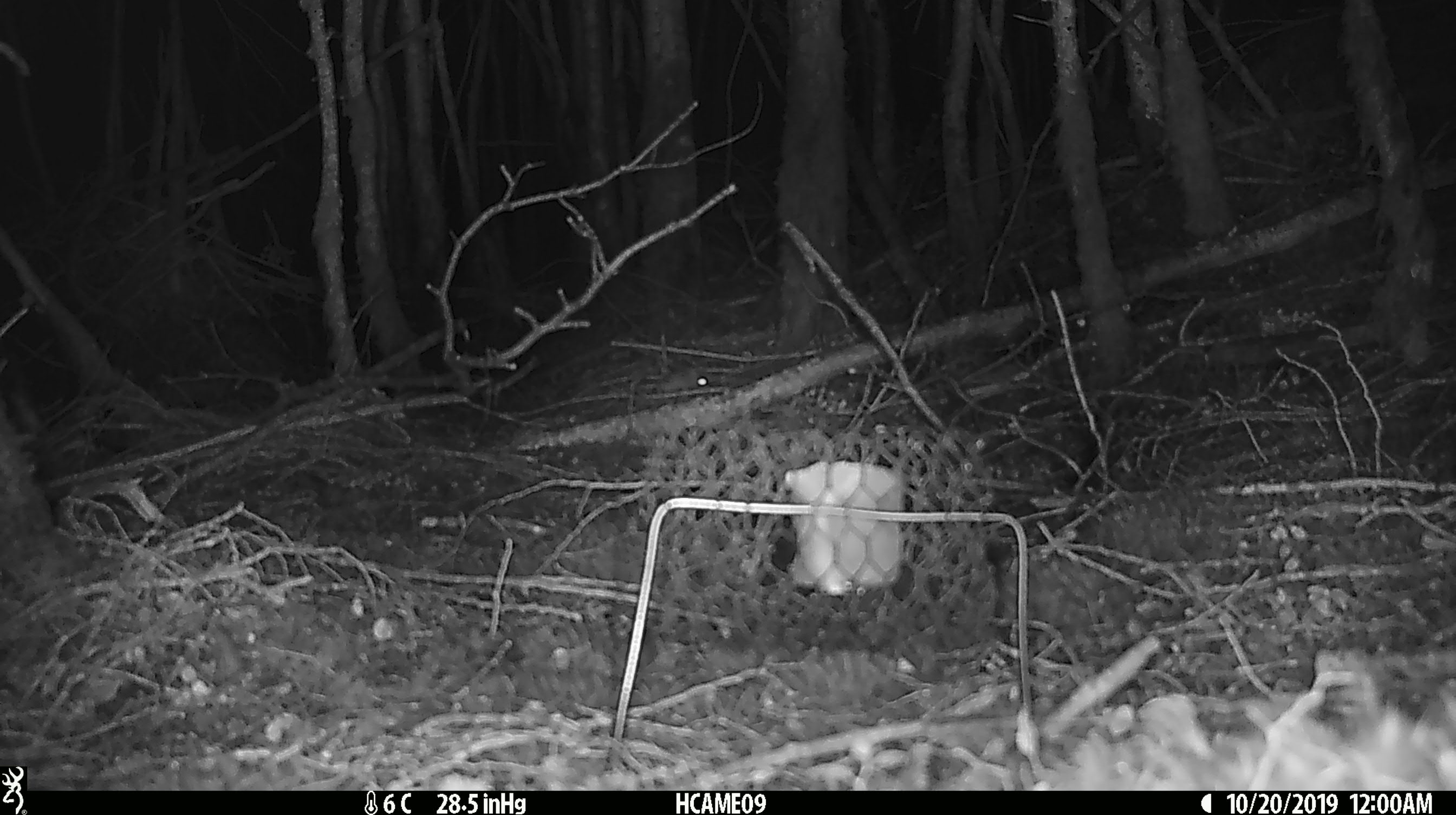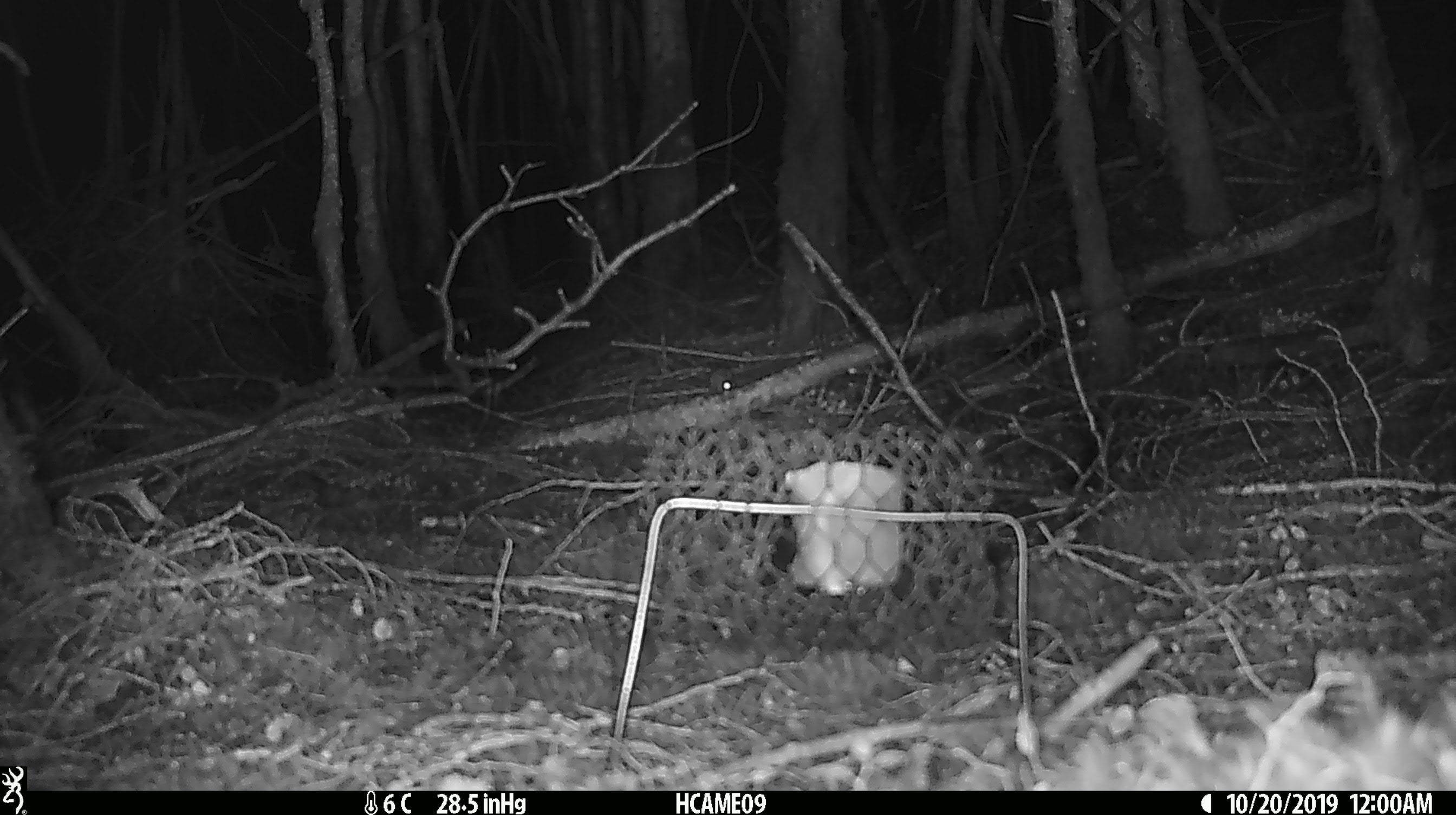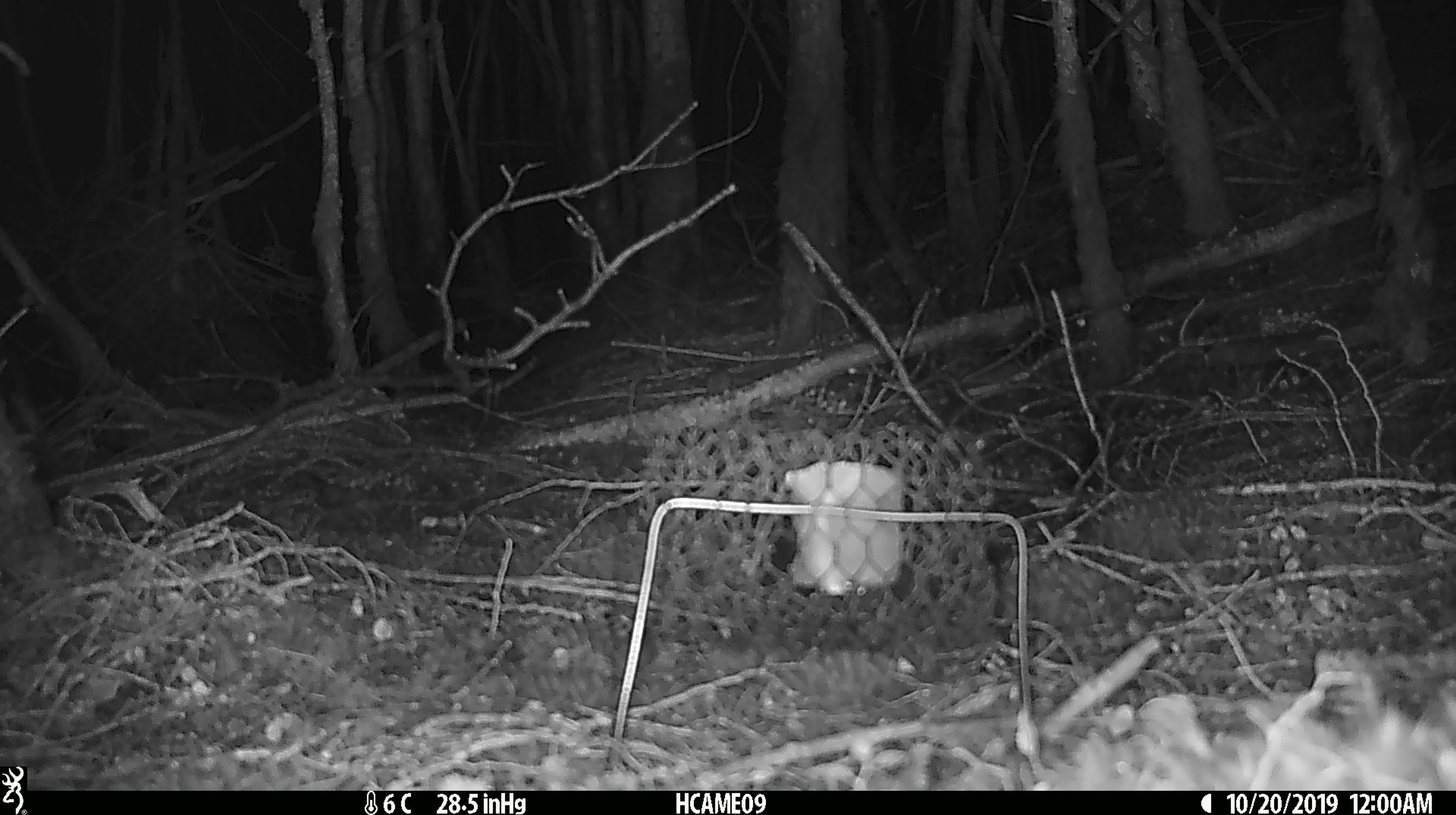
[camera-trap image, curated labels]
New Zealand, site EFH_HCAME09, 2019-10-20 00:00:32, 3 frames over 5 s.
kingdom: Animalia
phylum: Chordata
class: Mammalia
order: Rodentia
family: Muridae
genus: Mus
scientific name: Mus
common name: mouse